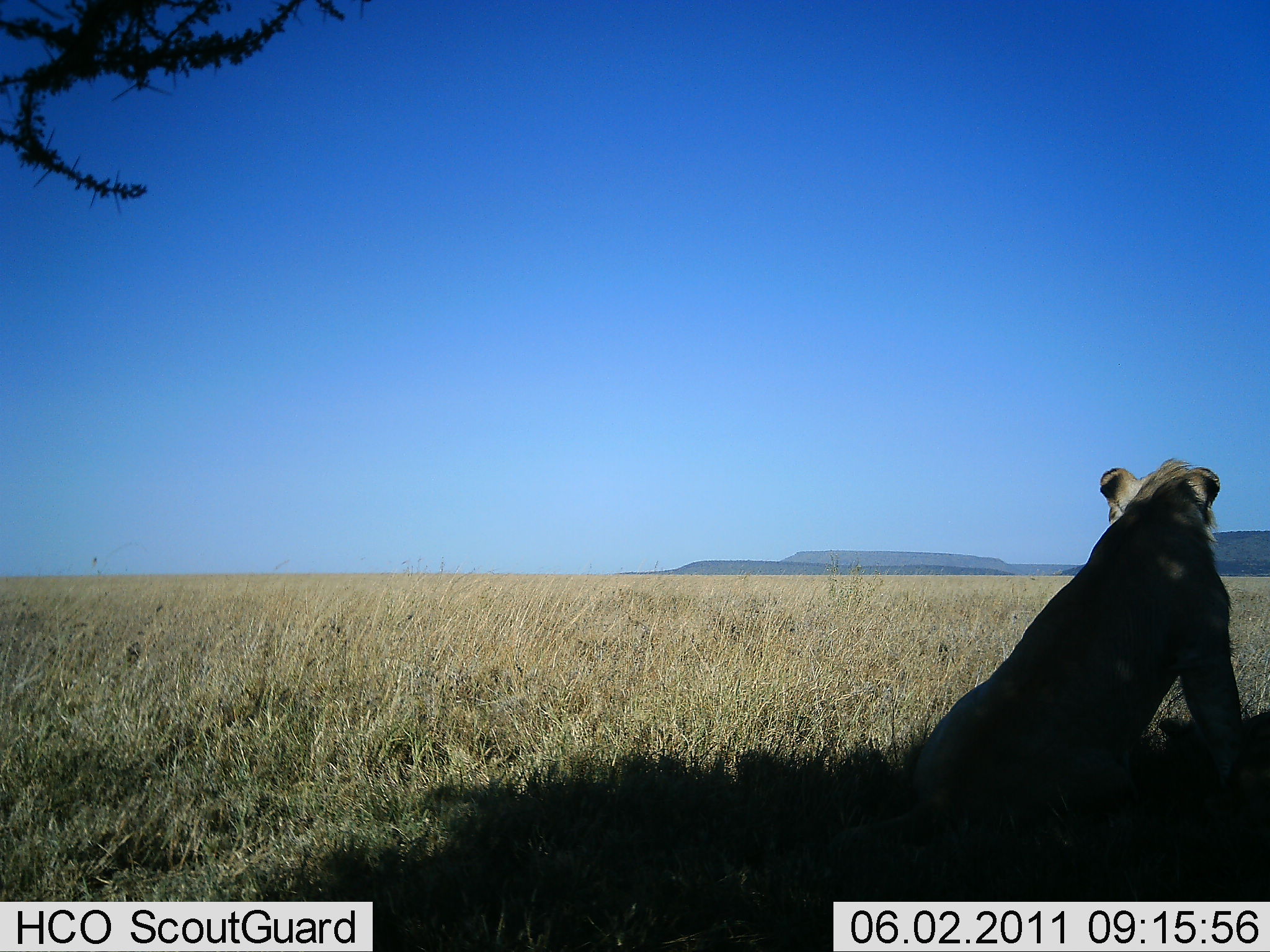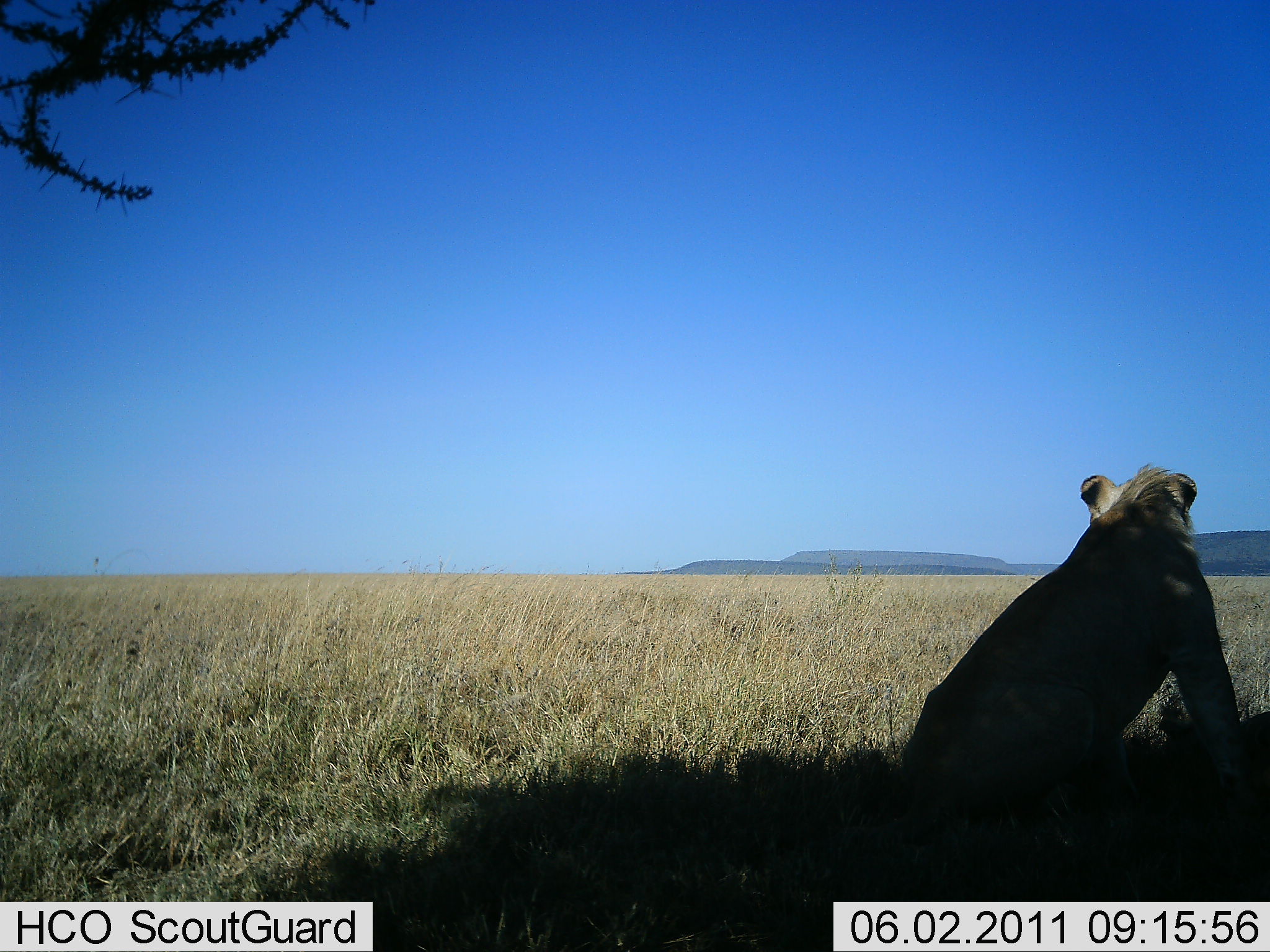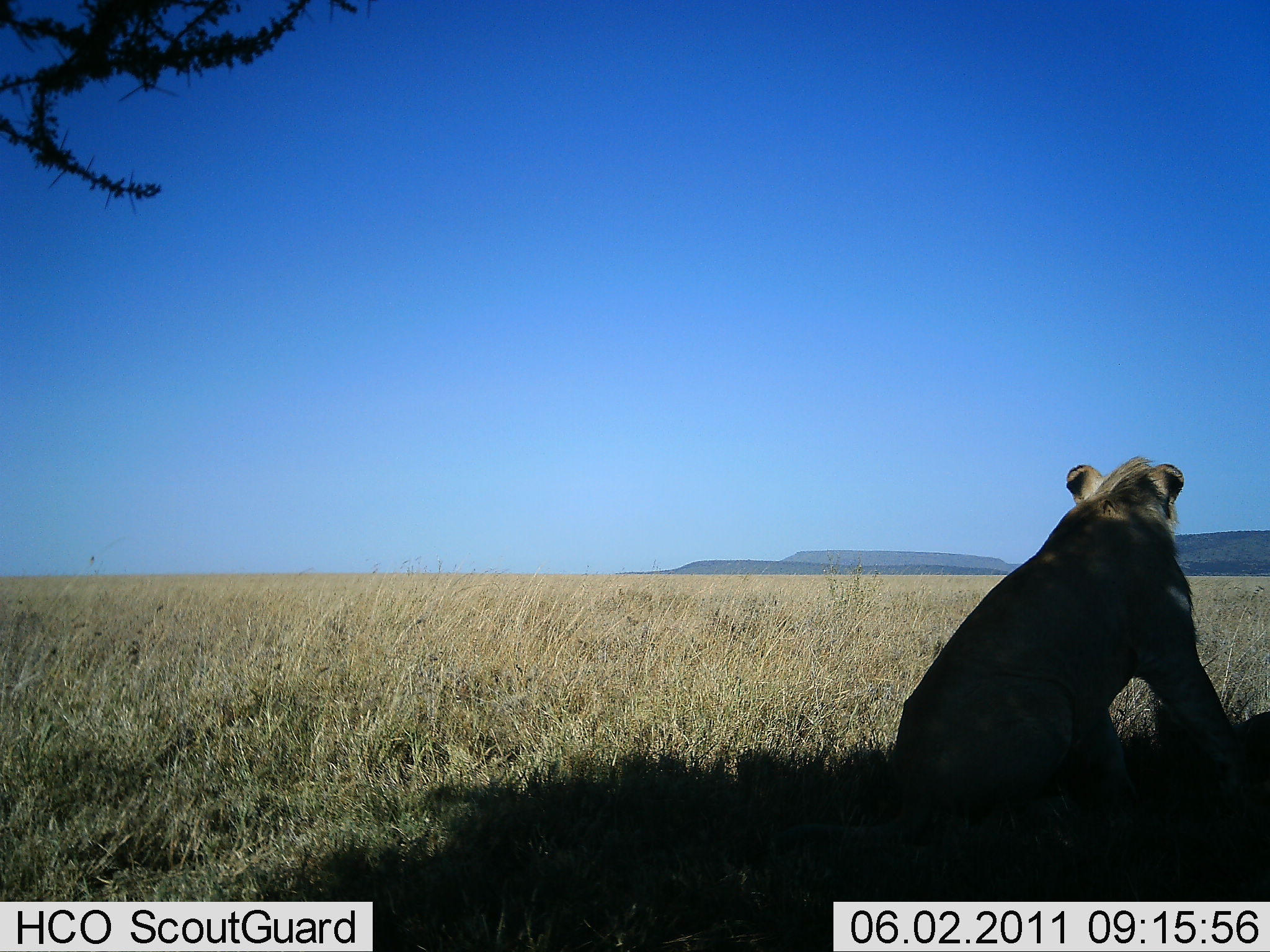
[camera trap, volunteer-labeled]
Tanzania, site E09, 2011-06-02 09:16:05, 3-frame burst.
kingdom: Animalia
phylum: Chordata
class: Mammalia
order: Carnivora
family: Felidae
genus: Panthera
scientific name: Panthera leo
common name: lion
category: lionfemale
Lionfemale (lion) (Panthera leo), count 1. Behavior (volunteer vote fractions): standing 0%, resting 100%, moving 0%, interacting 0%. Young present (vote fraction): 0%. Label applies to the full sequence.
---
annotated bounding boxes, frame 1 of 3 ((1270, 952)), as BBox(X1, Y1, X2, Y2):
animal: BBox(910, 460, 1270, 844)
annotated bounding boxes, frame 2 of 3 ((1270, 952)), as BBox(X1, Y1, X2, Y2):
animal: BBox(901, 462, 1270, 844)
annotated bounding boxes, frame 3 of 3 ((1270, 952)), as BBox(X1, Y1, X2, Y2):
animal: BBox(886, 448, 1270, 868)